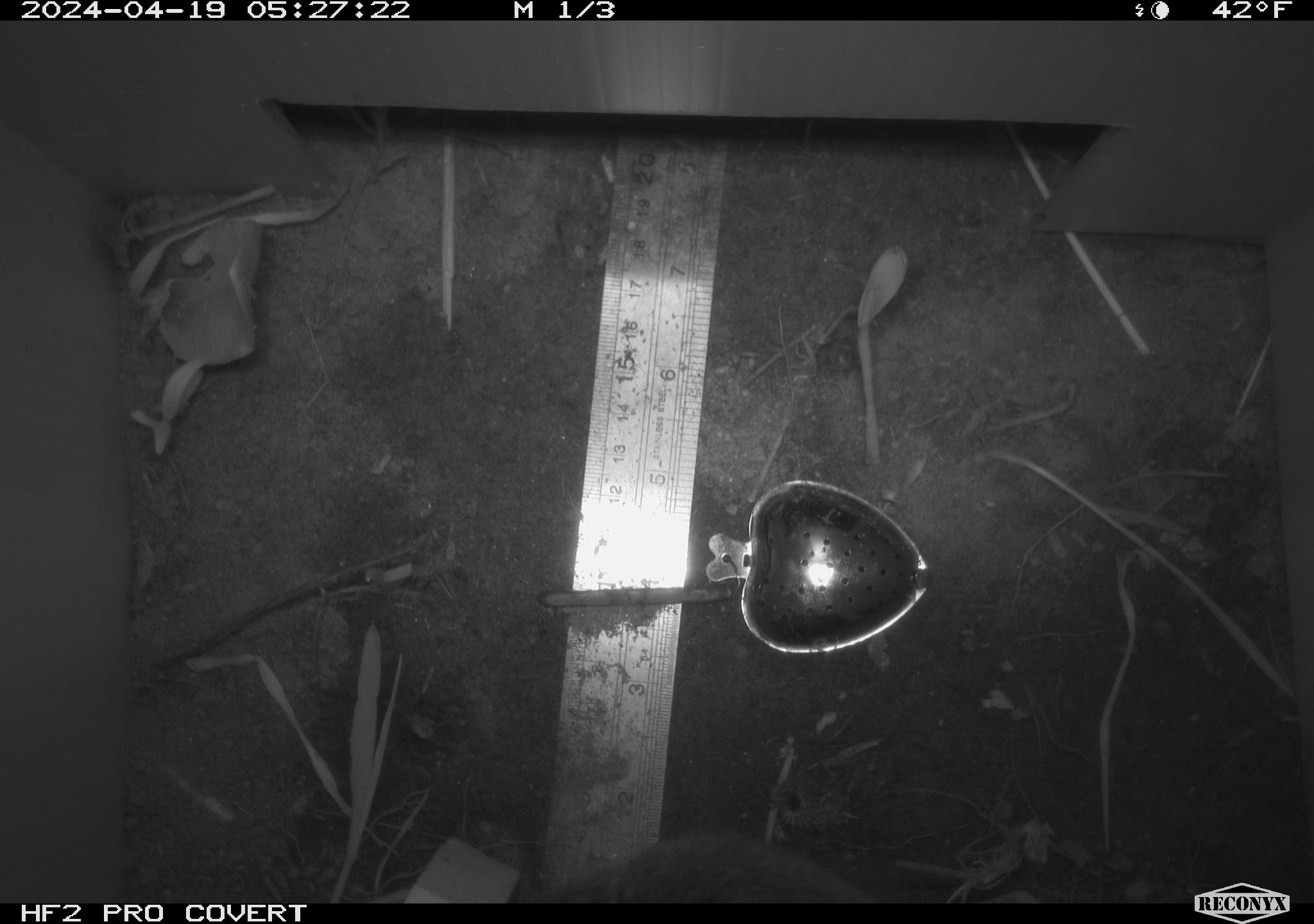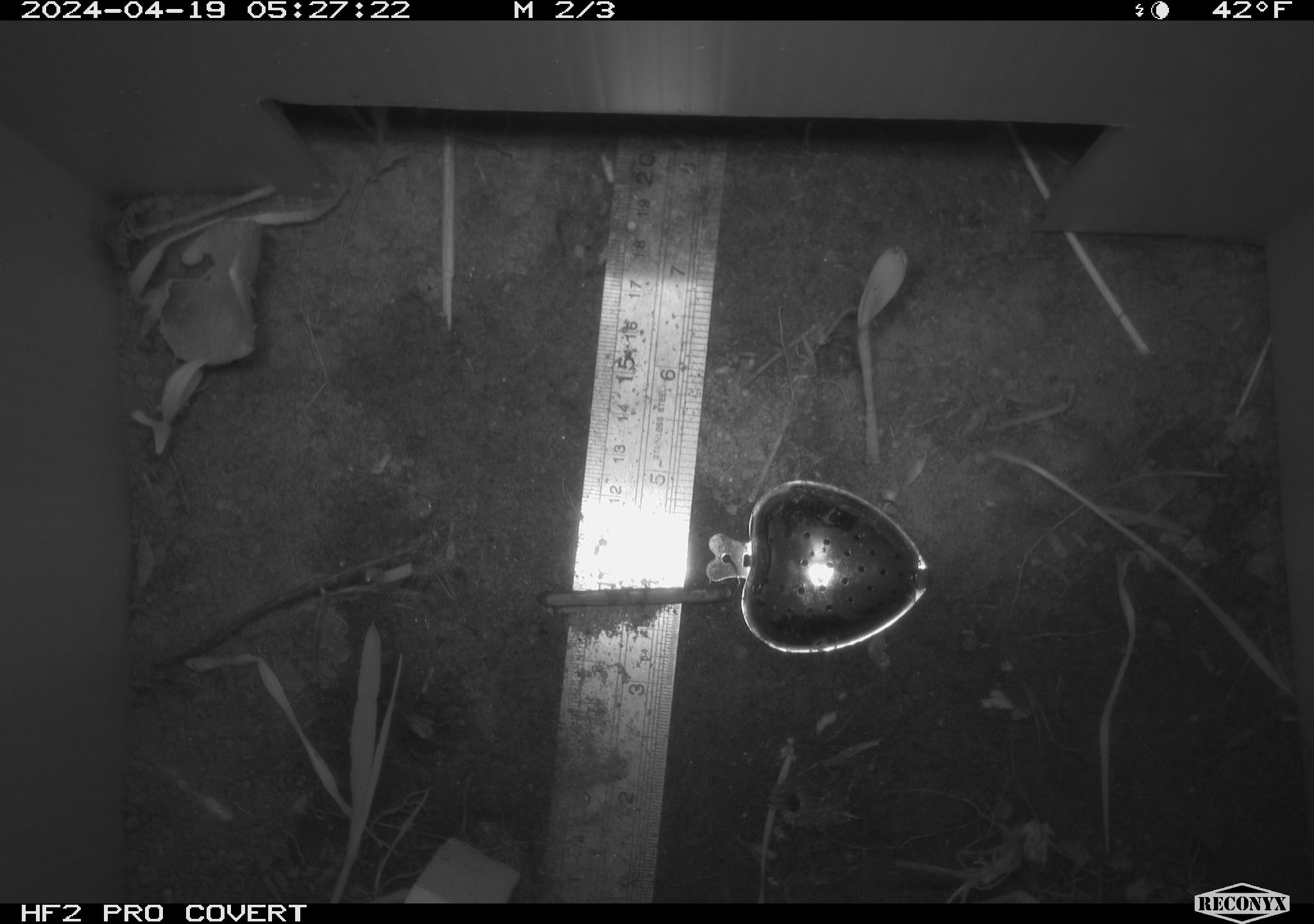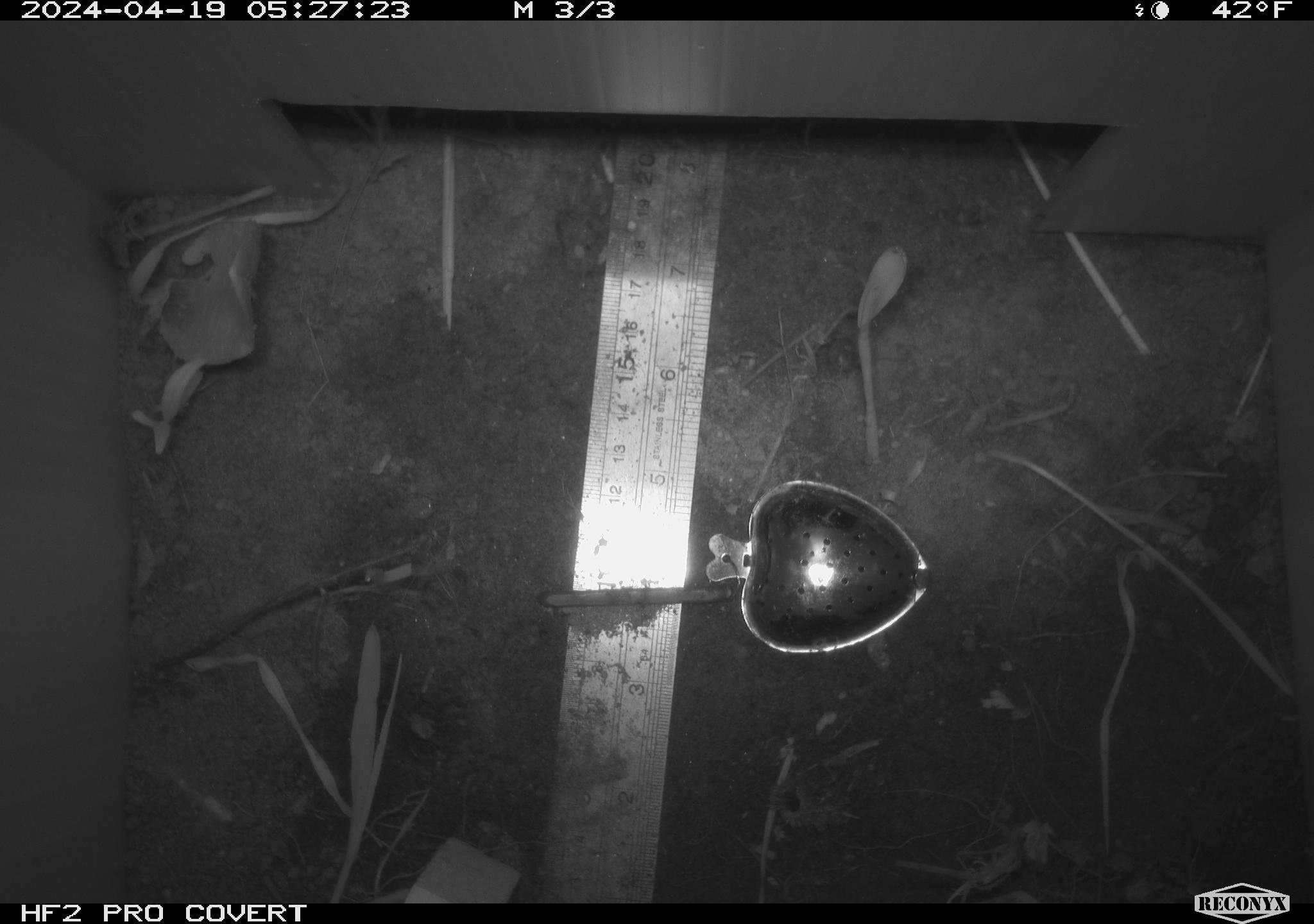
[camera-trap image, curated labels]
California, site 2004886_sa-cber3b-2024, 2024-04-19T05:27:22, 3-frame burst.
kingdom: Animalia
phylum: Chordata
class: Mammalia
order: Rodentia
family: Cricetidae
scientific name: Arvicolinae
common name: voles, lemmings, and muskrats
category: arvicolinae subfamily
Arvicolinae subfamily (voles, lemmings, and muskrats) (Arvicolinae).